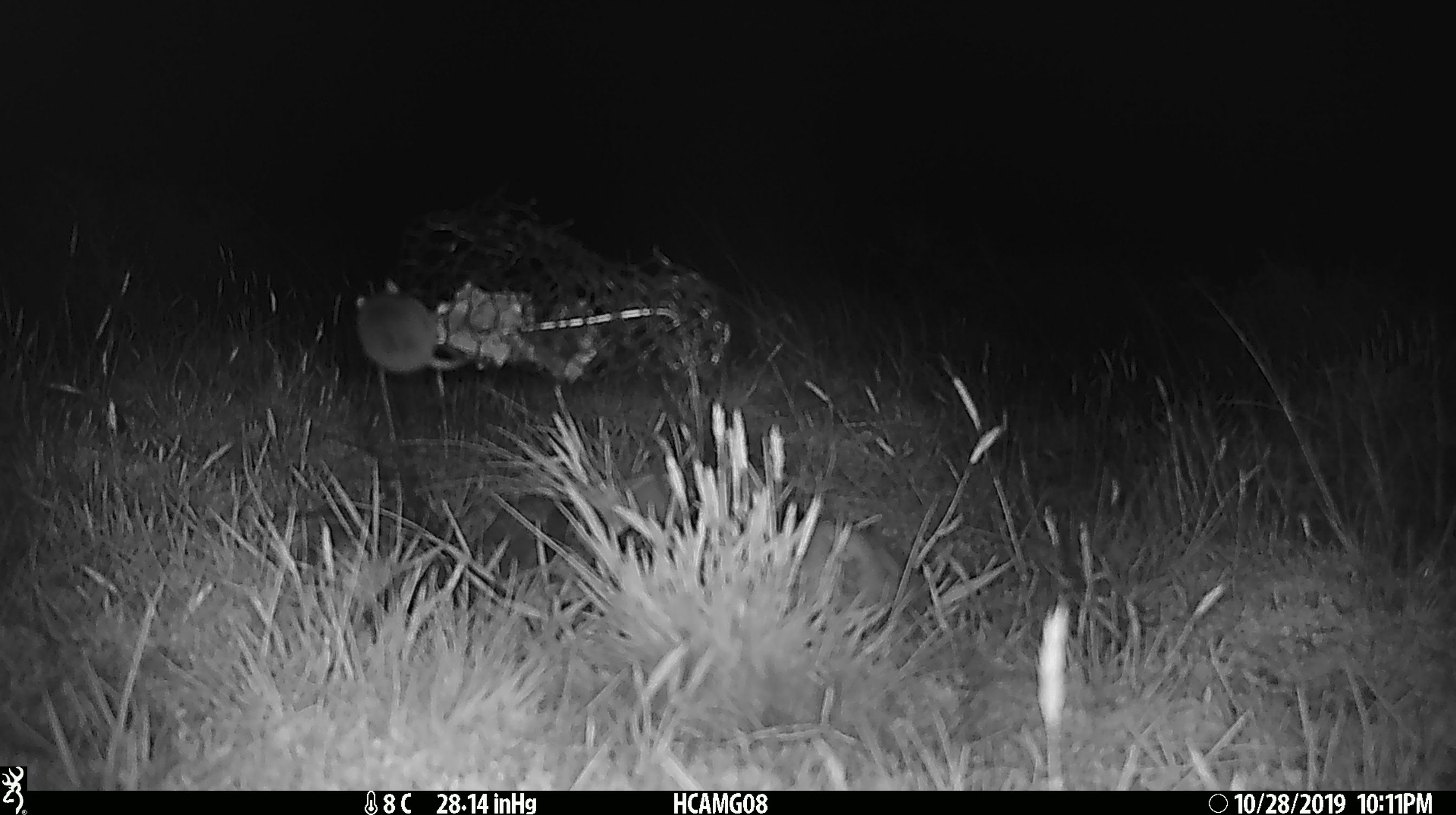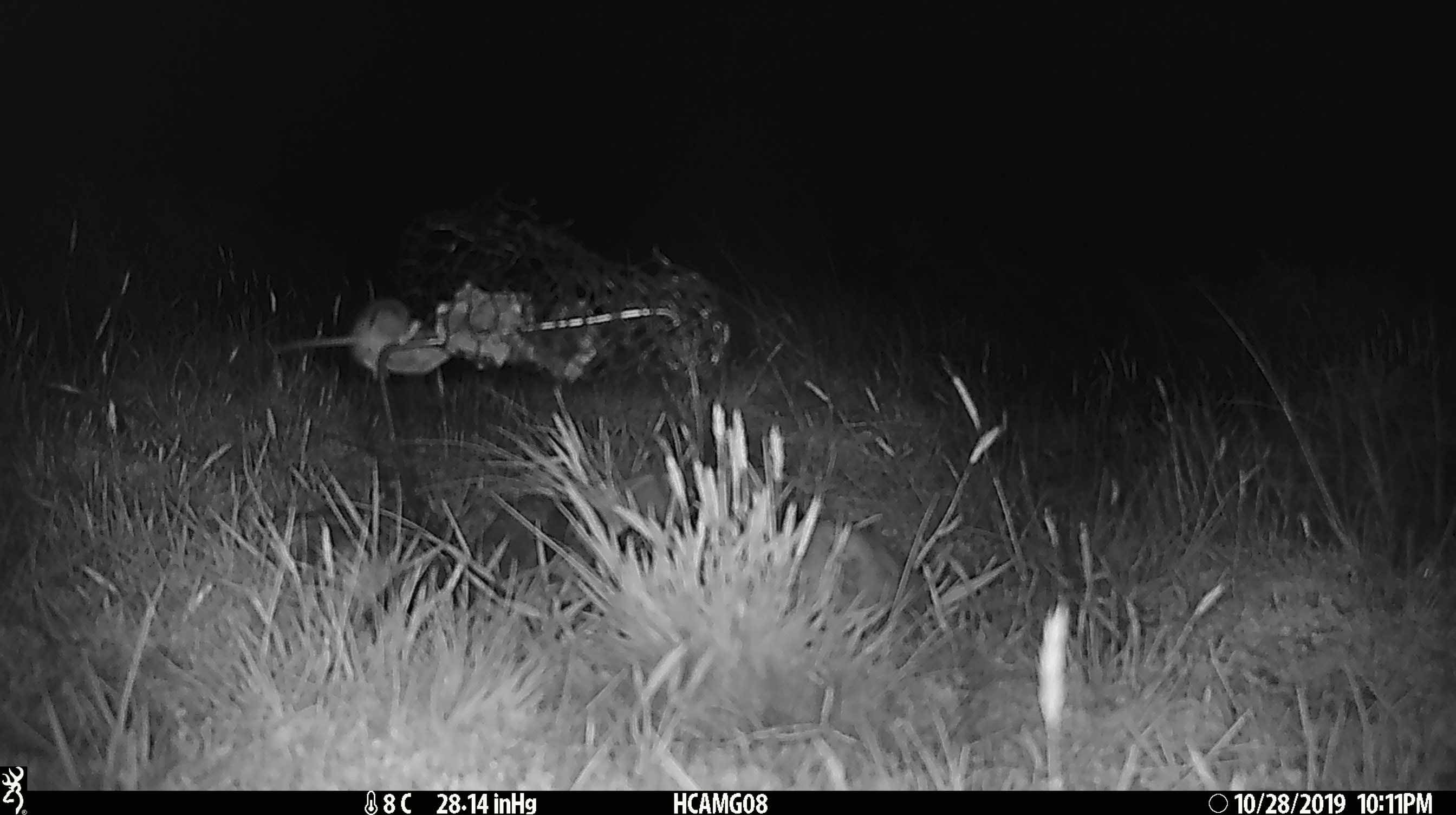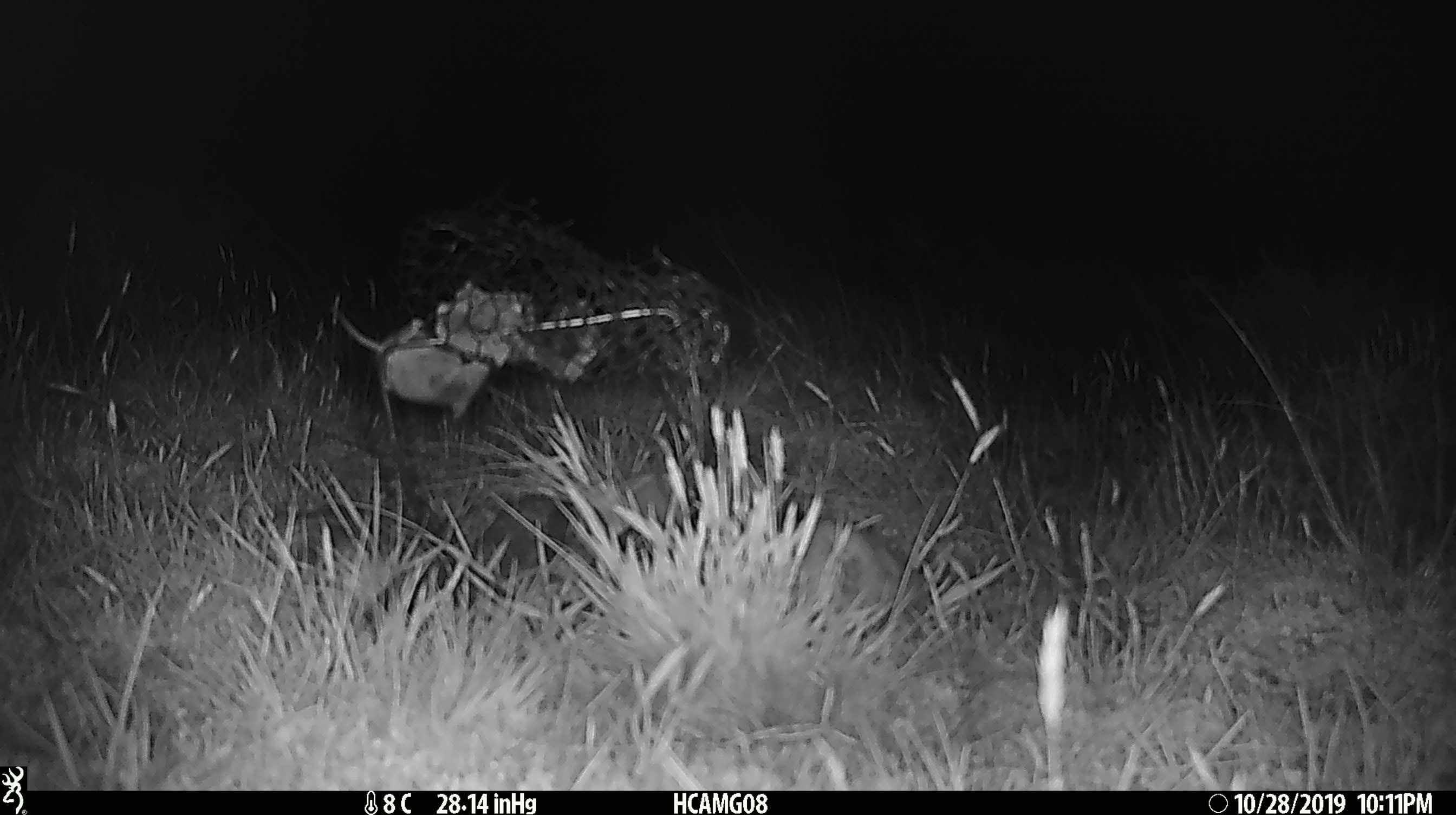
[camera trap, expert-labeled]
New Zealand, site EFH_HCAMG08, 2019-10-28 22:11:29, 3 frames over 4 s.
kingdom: Animalia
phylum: Chordata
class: Mammalia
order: Rodentia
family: Muridae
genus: Mus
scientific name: Mus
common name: mouse